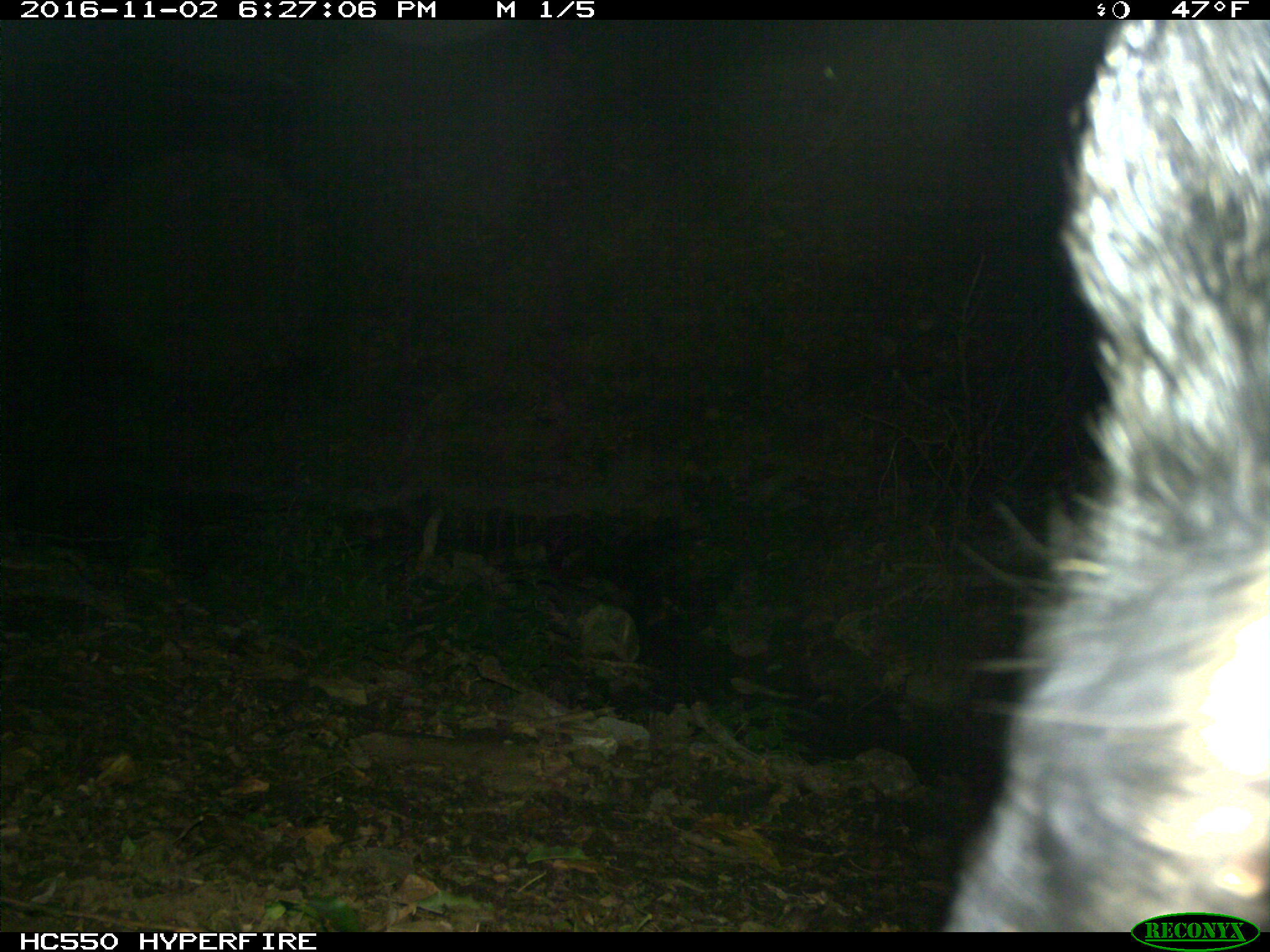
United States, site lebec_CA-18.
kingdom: Animalia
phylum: Chordata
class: Mammalia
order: Artiodactyla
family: Suidae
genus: Sus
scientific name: Sus scrofa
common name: wild boar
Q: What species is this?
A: Sus scrofa (wild boar).